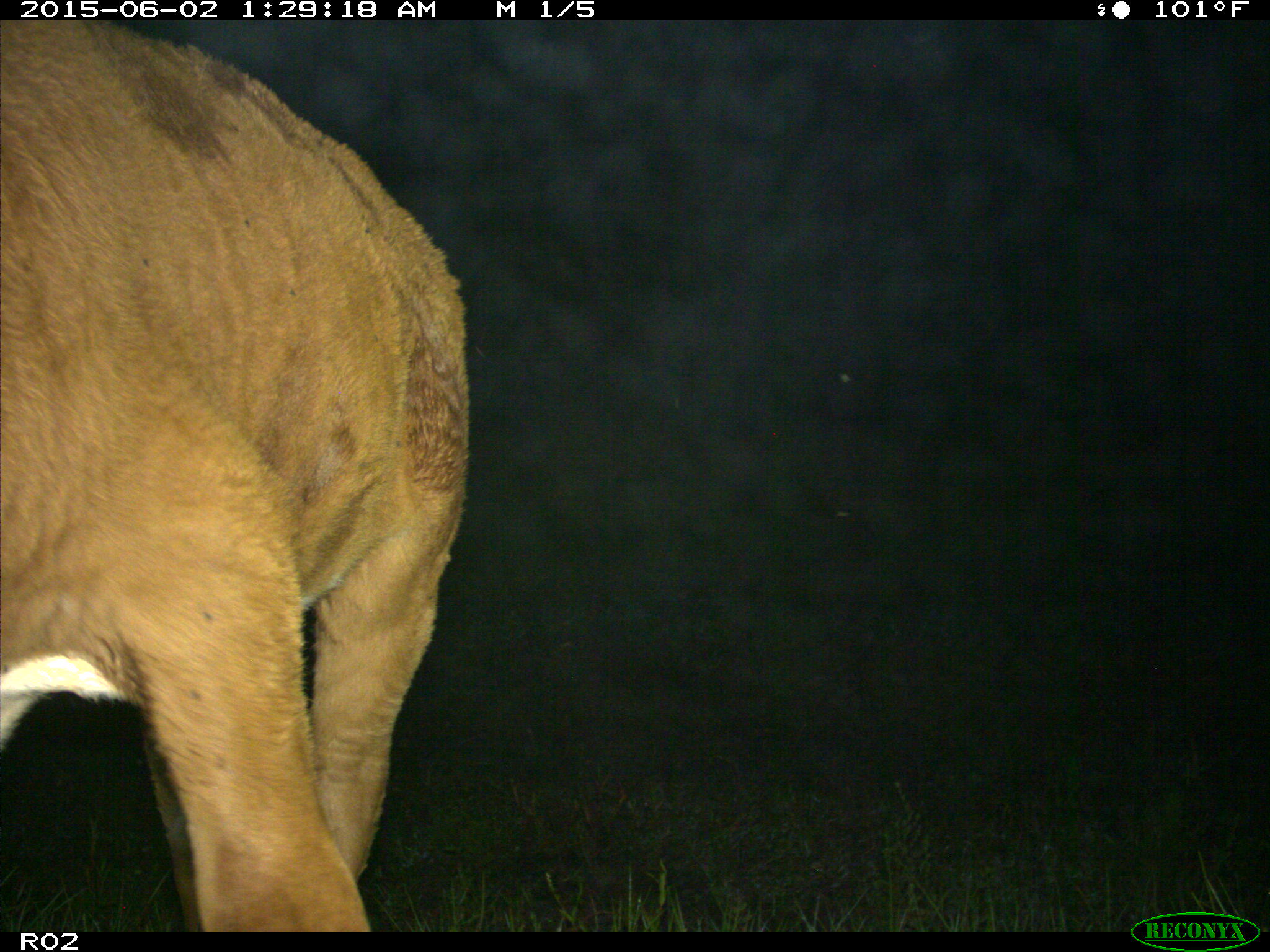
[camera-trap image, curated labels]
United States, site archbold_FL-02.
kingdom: Animalia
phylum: Chordata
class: Mammalia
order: Artiodactyla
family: Bovidae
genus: Bos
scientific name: Bos taurus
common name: domestic cow